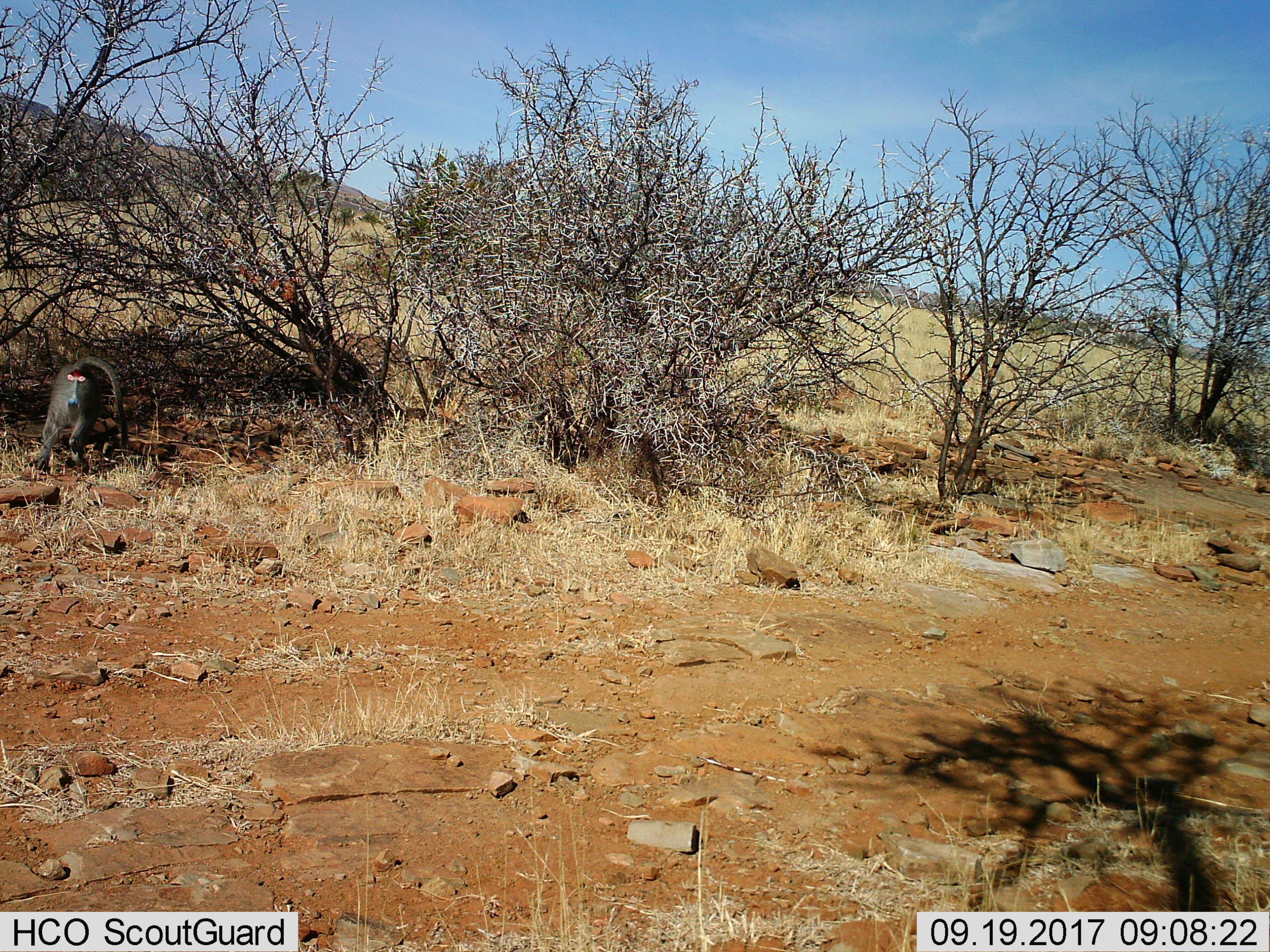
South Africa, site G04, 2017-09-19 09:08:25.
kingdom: Animalia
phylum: Chordata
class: Mammalia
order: Primates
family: Cercopithecidae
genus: Papio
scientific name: Papio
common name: baboon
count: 1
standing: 38%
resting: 12%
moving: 50%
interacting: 0%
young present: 0%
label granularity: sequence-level